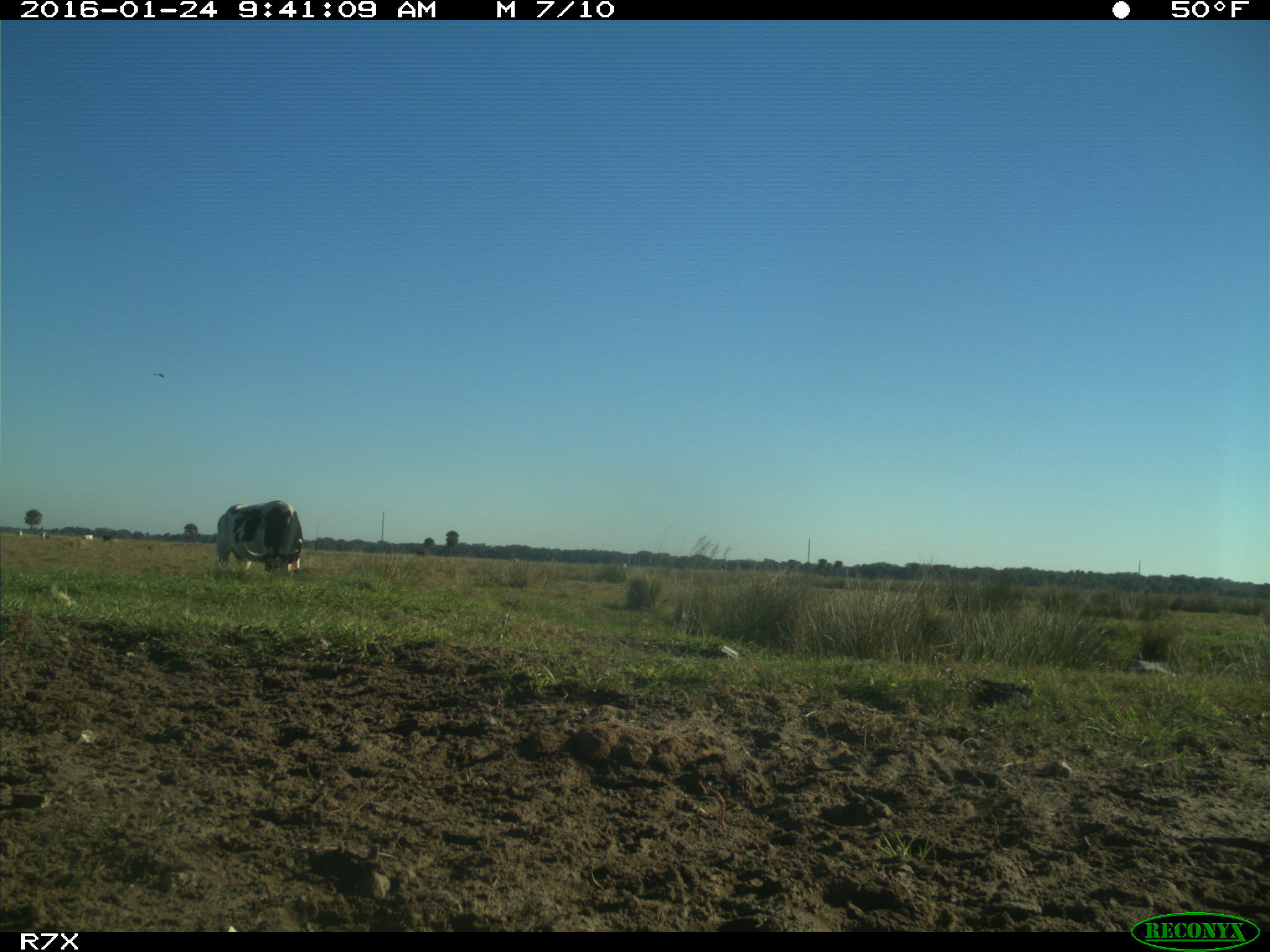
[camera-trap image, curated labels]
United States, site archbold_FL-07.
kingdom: Animalia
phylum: Chordata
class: Mammalia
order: Artiodactyla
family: Bovidae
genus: Bos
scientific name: Bos taurus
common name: domestic cow